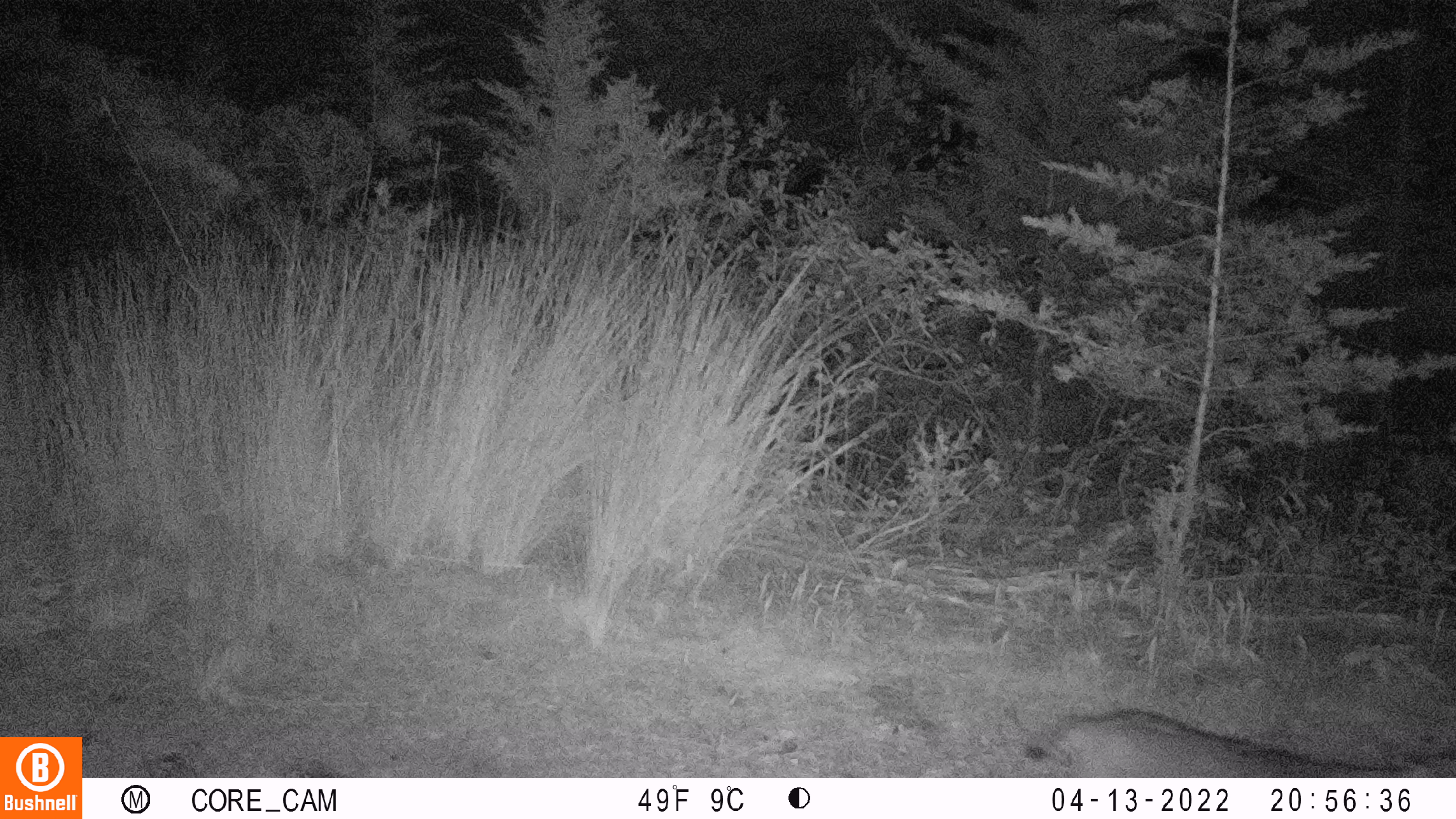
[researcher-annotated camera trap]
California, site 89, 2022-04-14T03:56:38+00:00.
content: unidentified animal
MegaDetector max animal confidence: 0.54